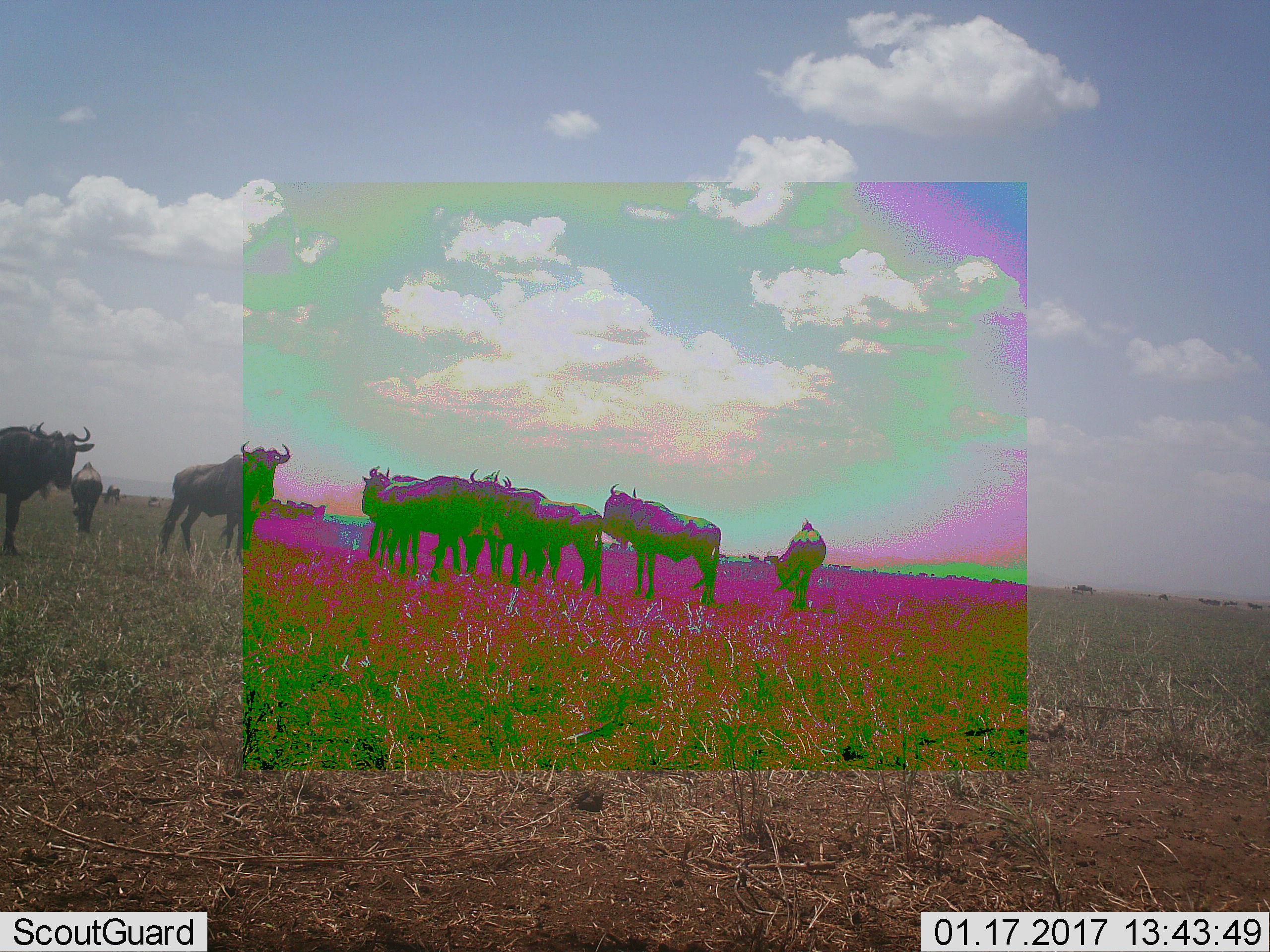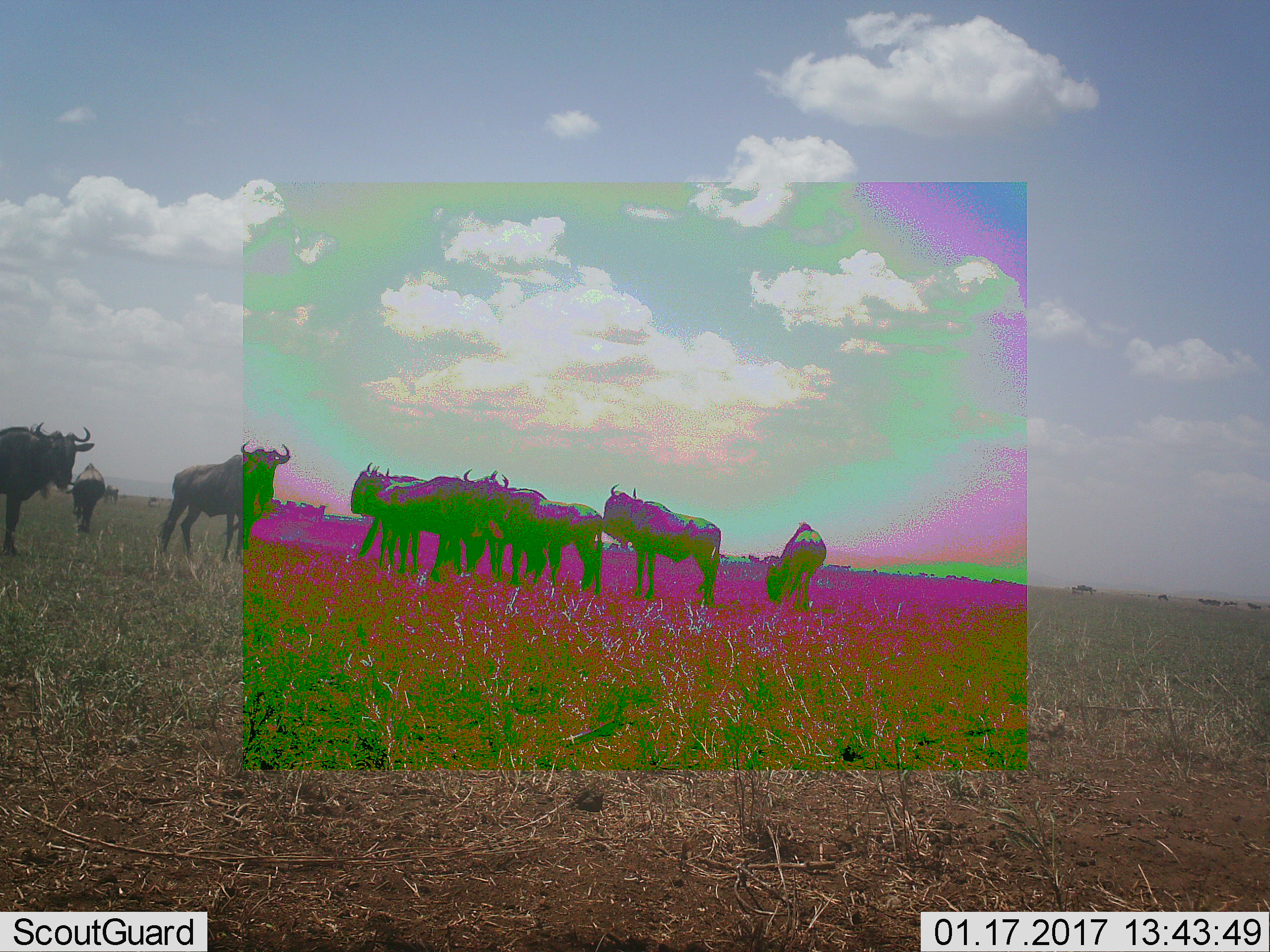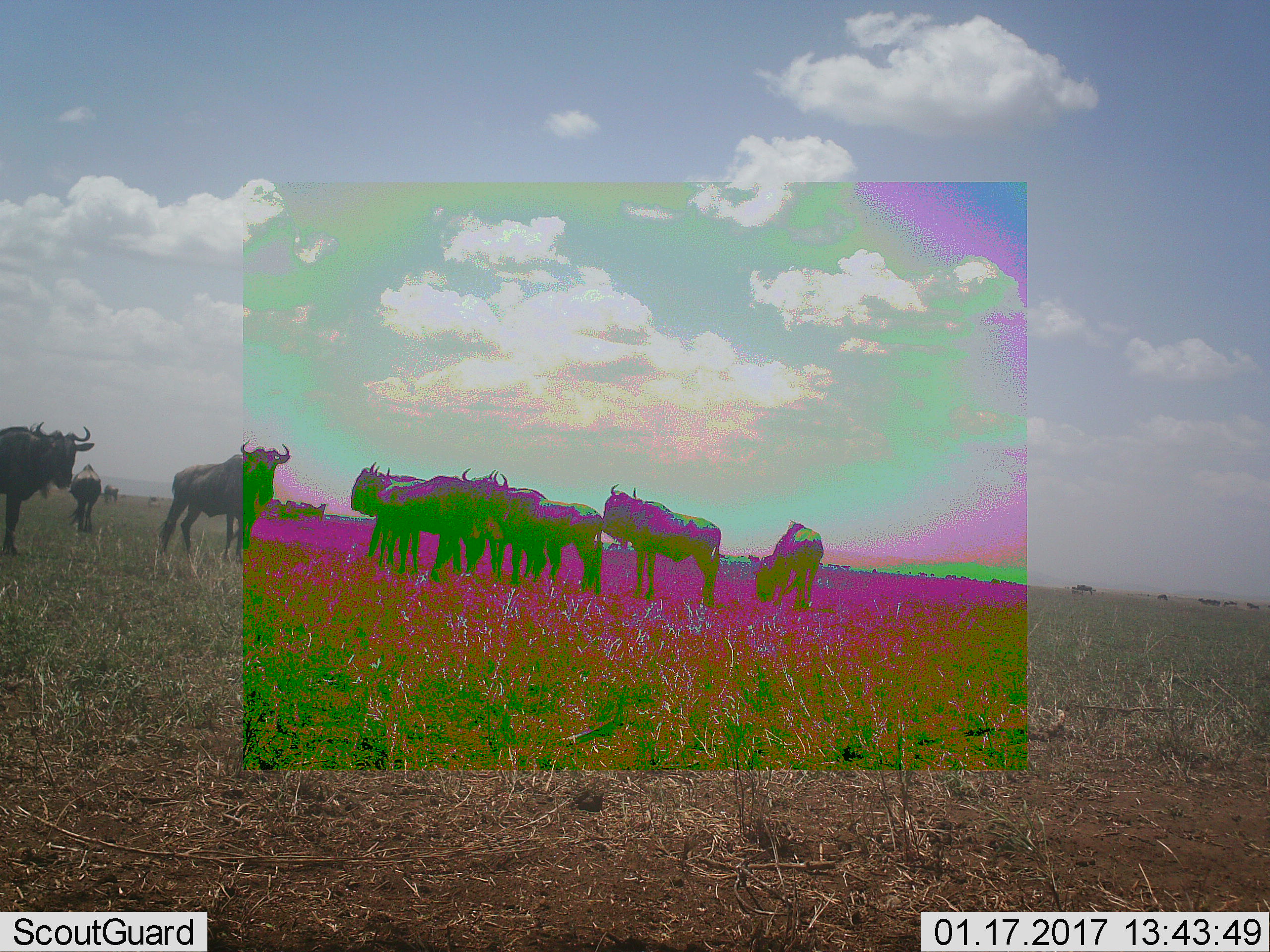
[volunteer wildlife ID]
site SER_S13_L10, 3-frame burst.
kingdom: Animalia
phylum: Chordata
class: Mammalia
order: Artiodactyla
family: Bovidae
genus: Connochaetes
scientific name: Connochaetes taurinus taurinus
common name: blue wildebeest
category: wildebeestblue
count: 11-50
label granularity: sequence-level